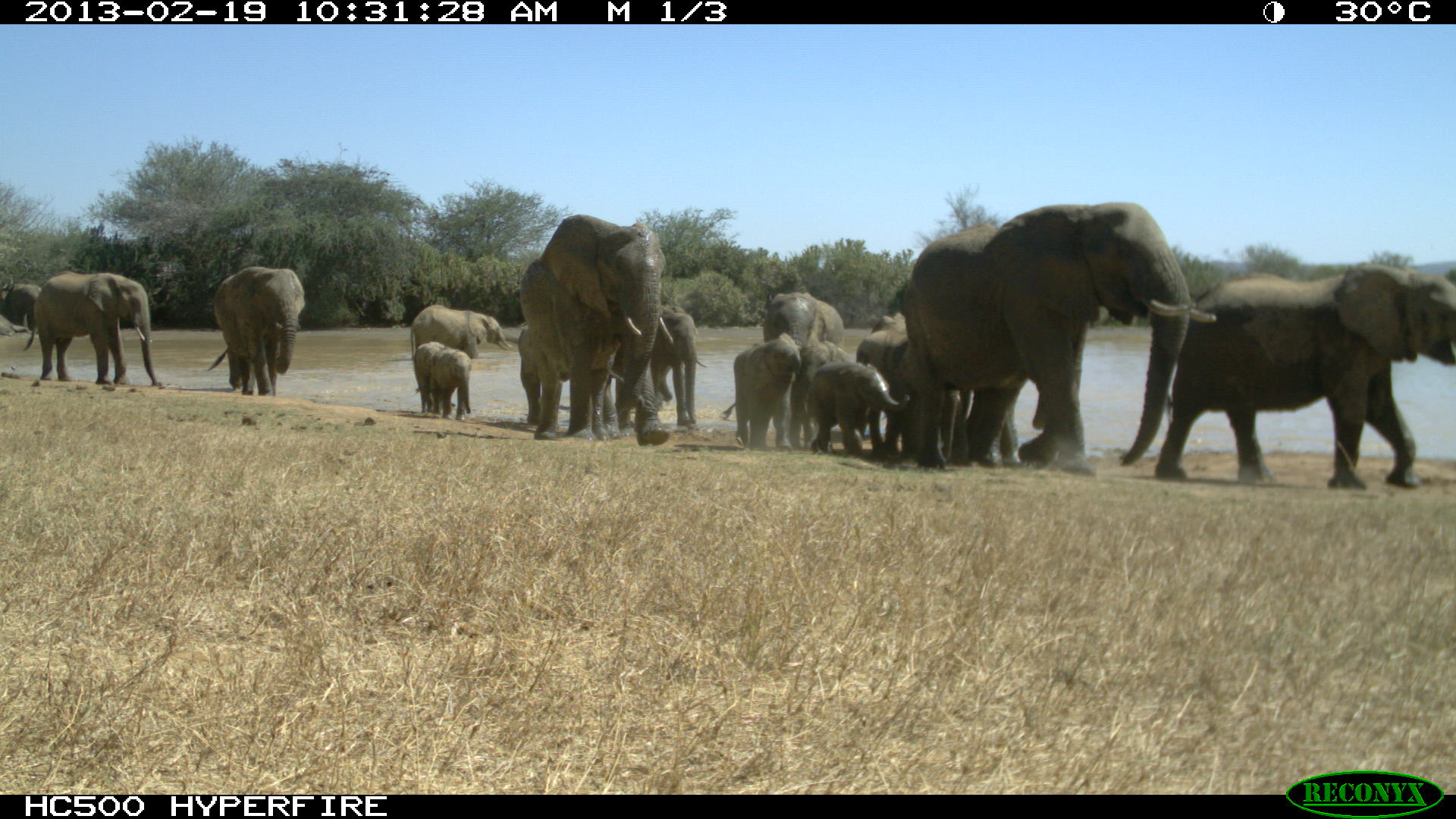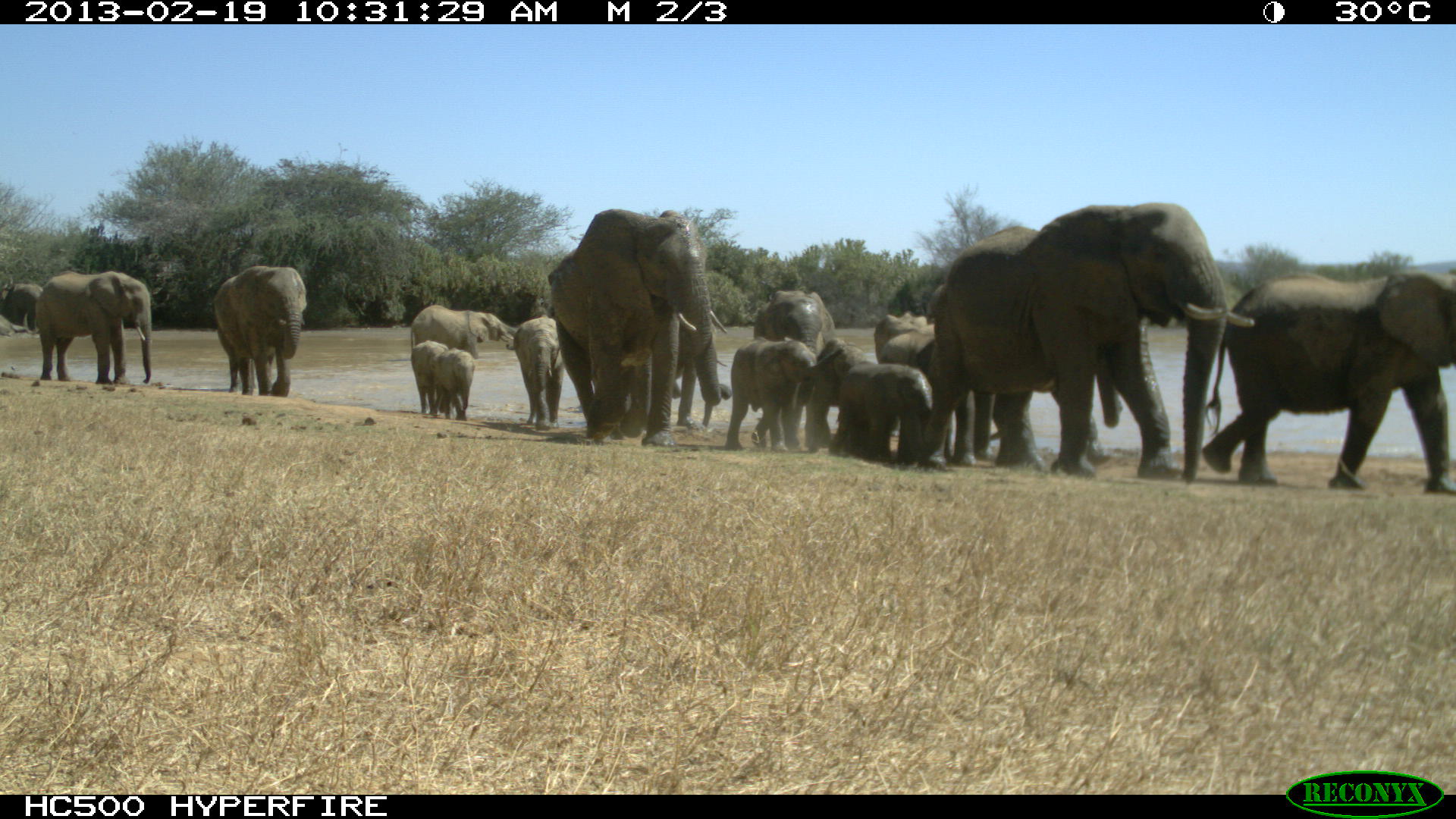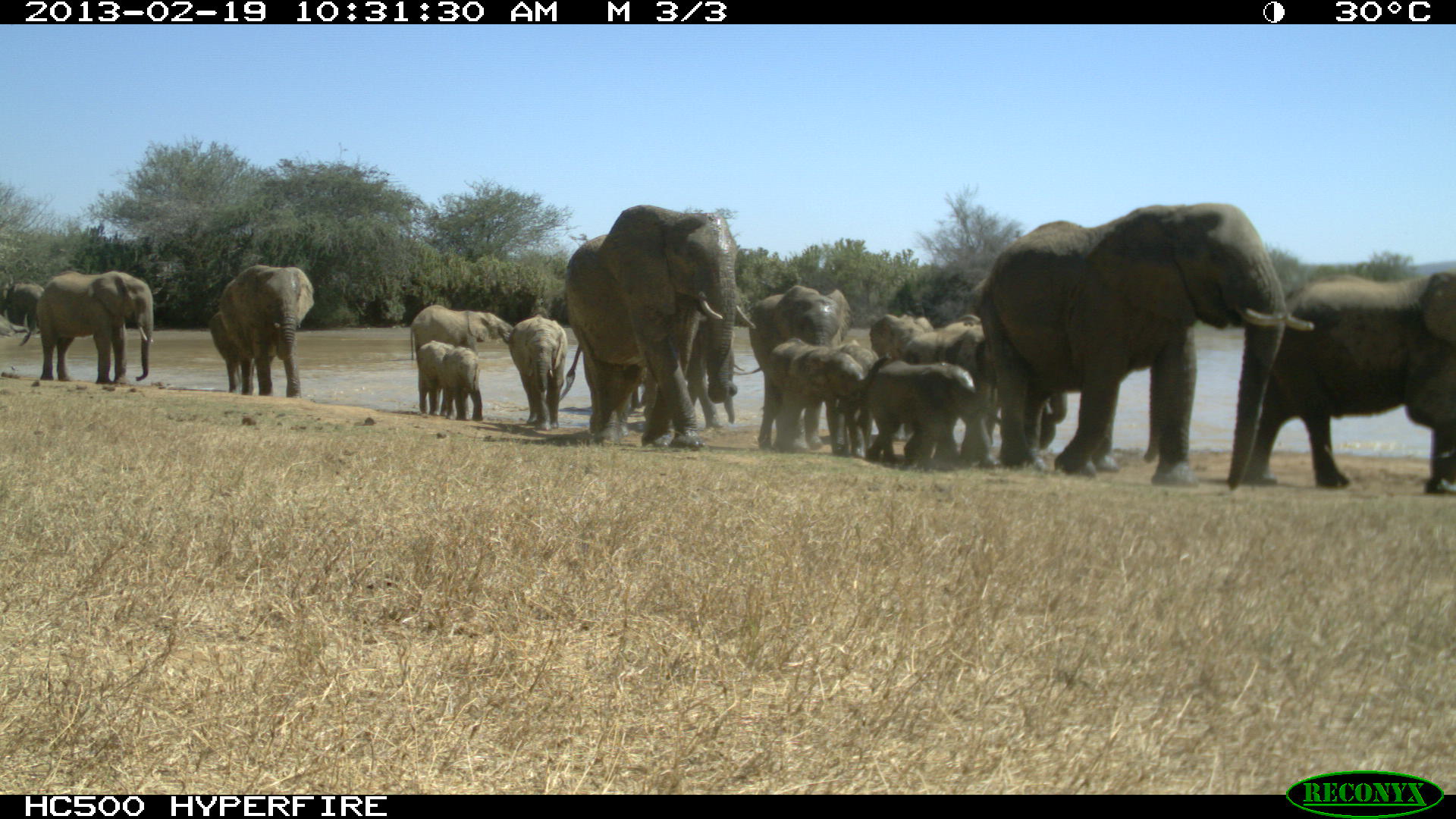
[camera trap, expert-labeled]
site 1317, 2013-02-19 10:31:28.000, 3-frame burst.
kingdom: Animalia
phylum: Chordata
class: Mammalia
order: Proboscidea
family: Elephantidae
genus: Loxodonta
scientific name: Loxodonta africana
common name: african bush elephant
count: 16